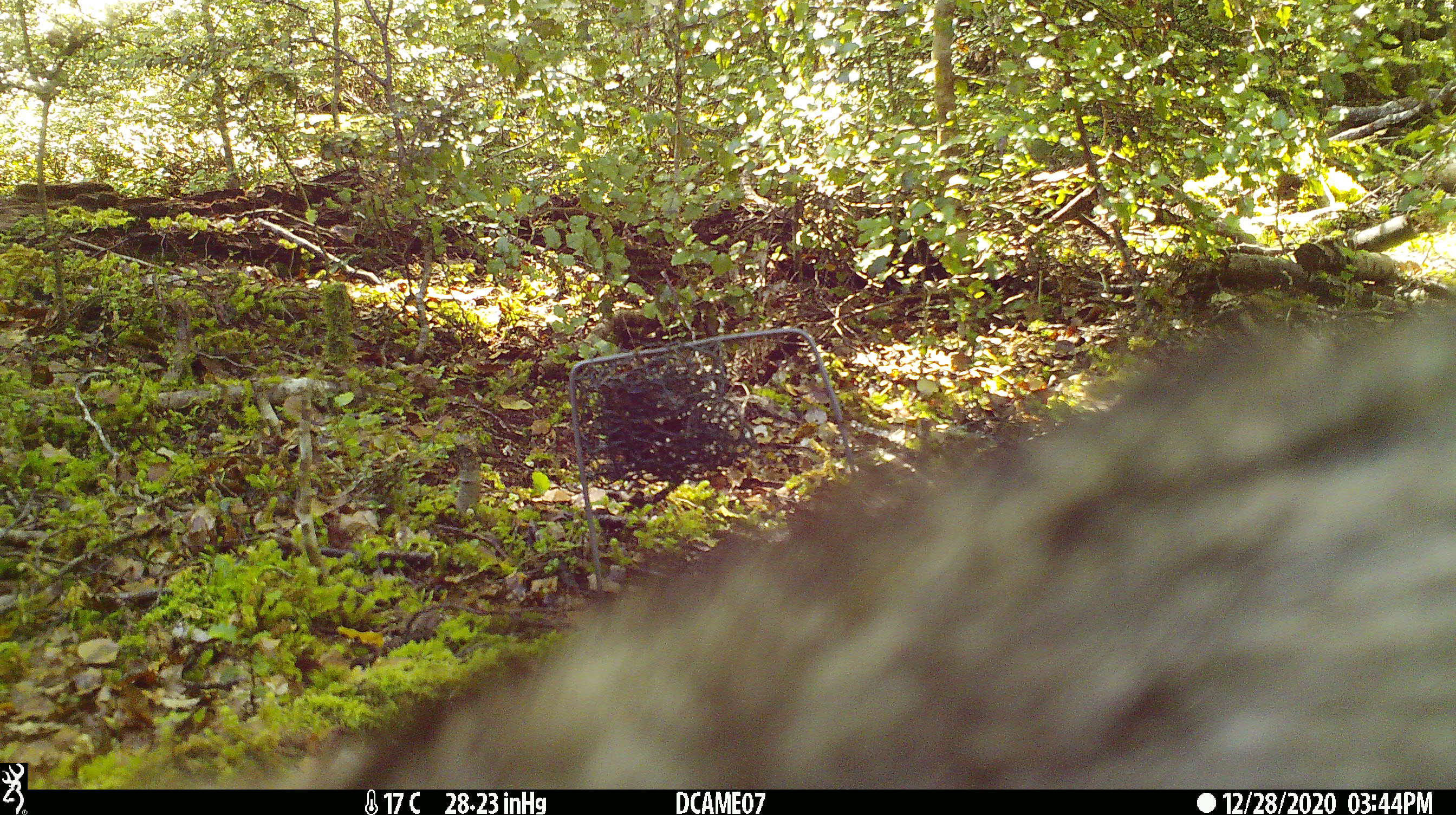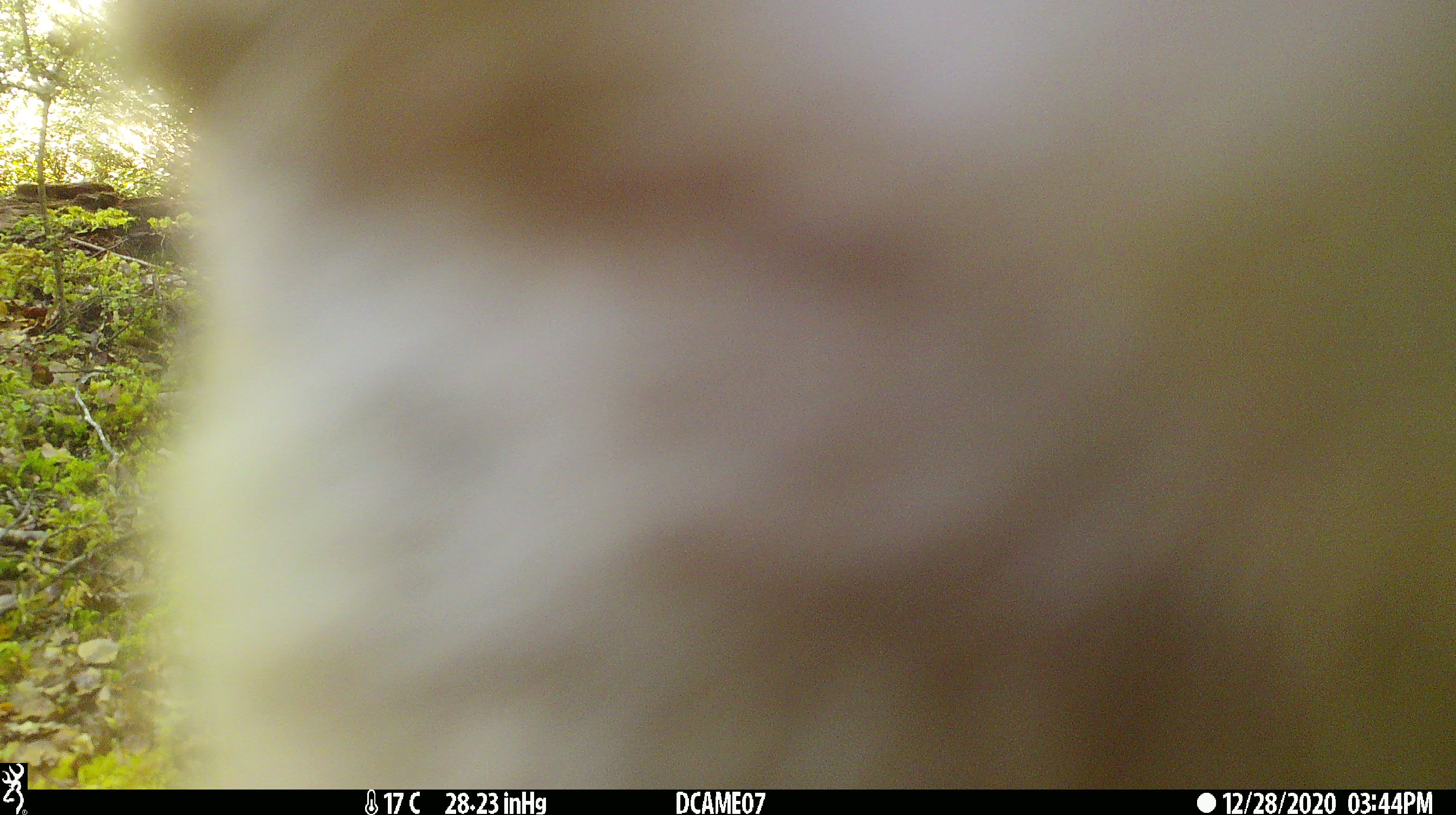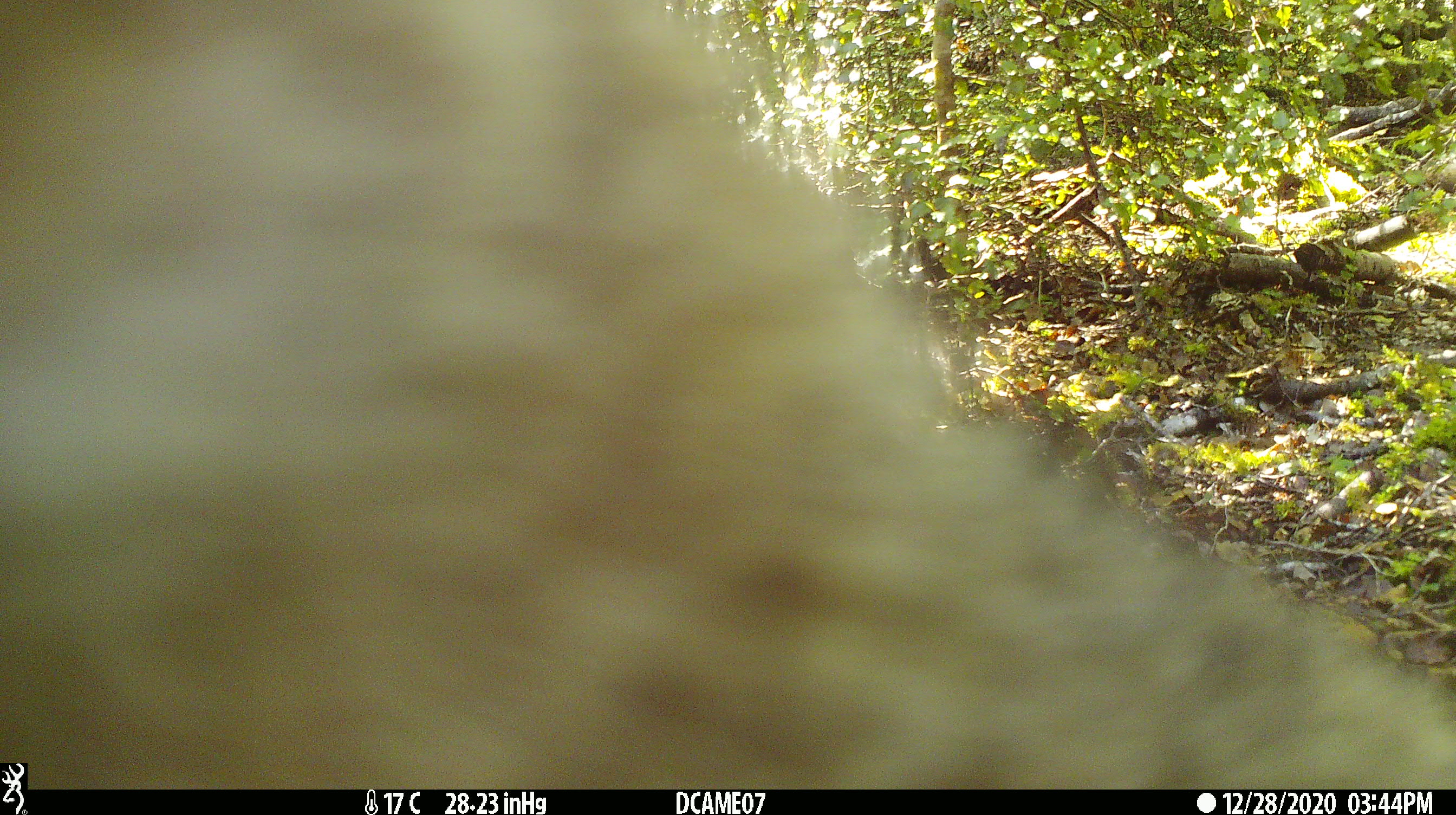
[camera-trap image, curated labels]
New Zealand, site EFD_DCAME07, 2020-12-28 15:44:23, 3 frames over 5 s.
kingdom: Animalia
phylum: Chordata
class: Mammalia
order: Carnivora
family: Felidae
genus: Felis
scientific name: Felis catus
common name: domestic cat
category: cat